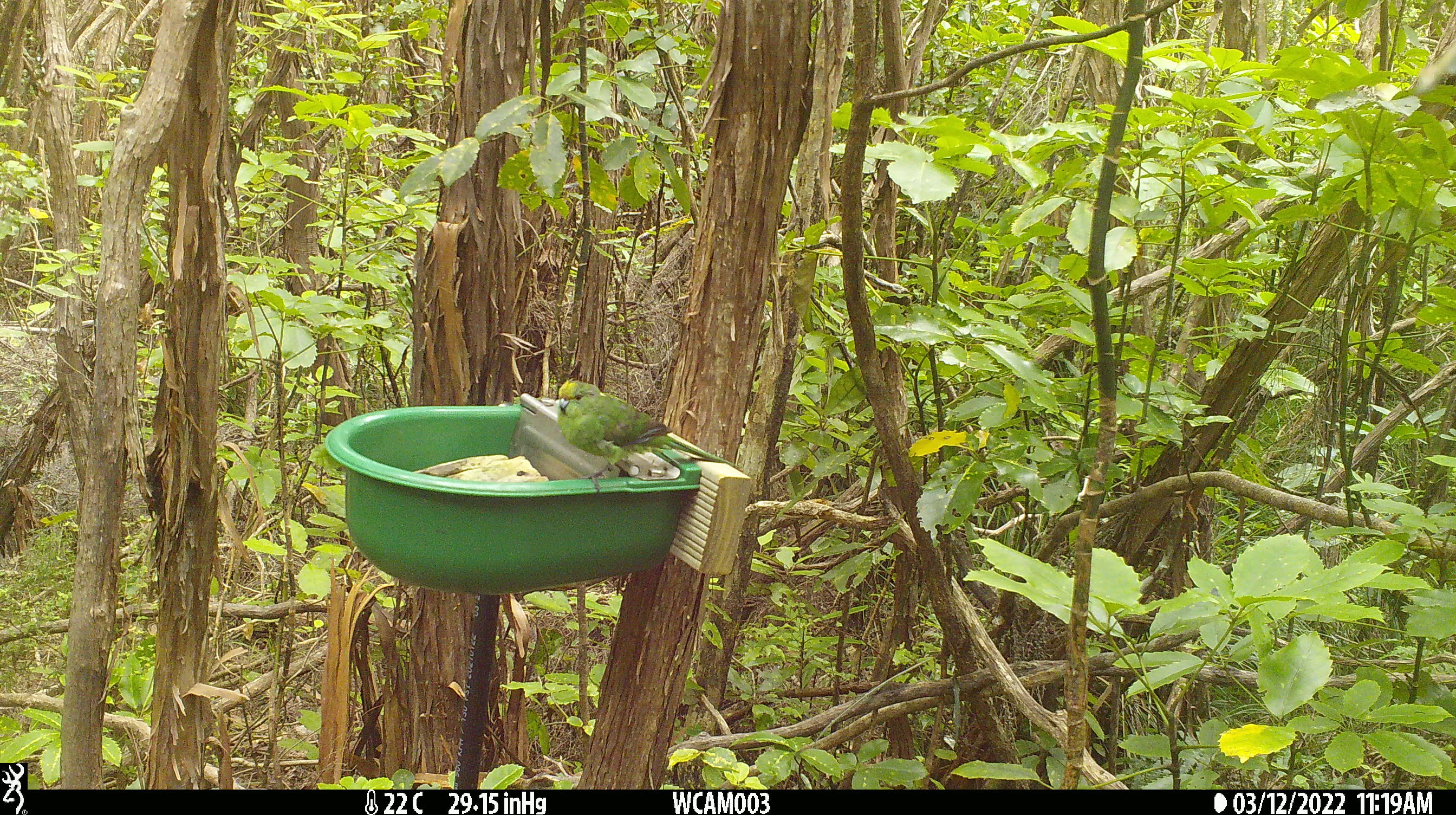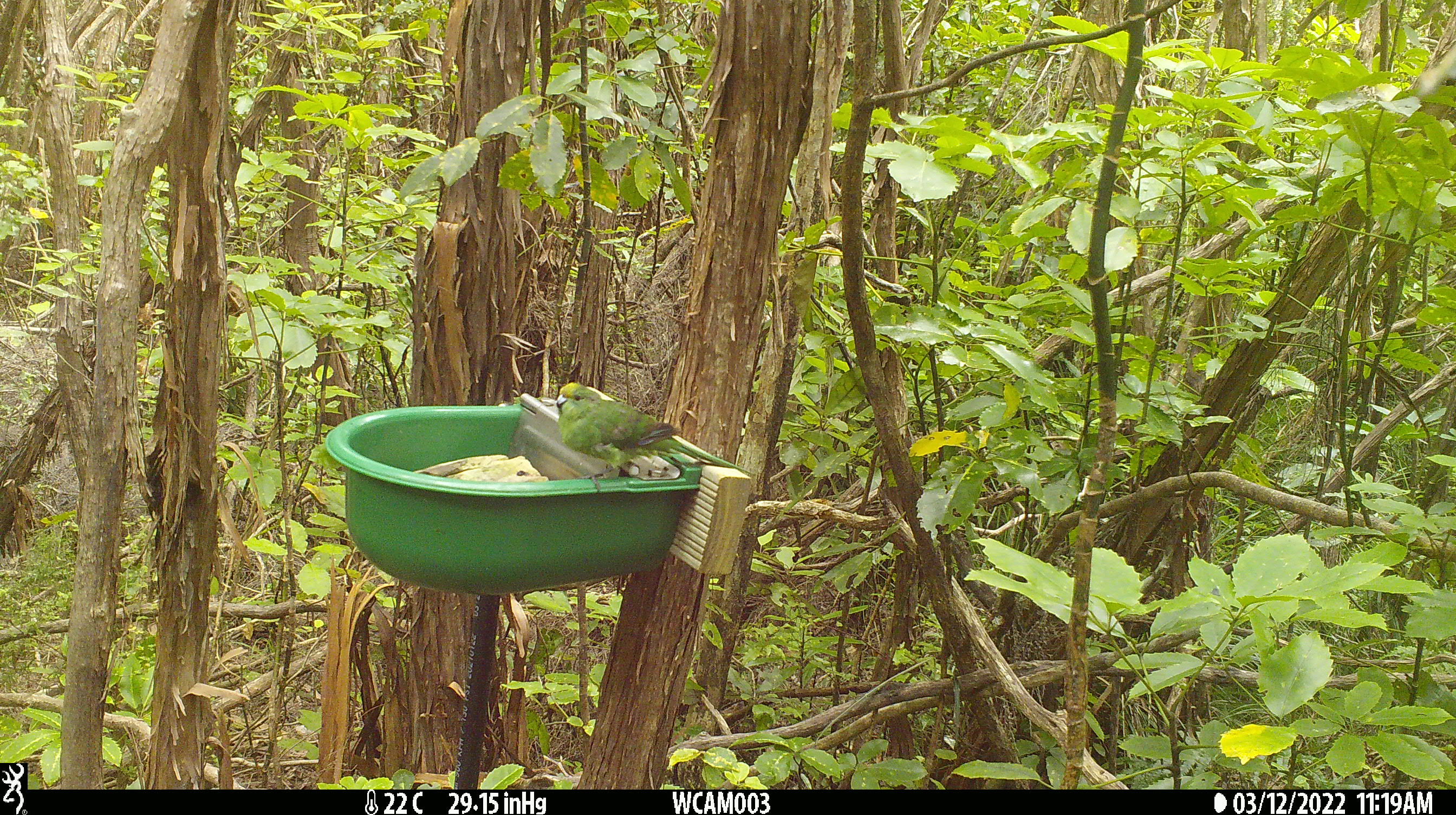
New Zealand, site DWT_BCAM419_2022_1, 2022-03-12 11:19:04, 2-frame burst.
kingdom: Animalia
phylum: Chordata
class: Aves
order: Psittaciformes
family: Psittaculidae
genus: Cyanoramphus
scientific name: Cyanoramphus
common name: parakeet